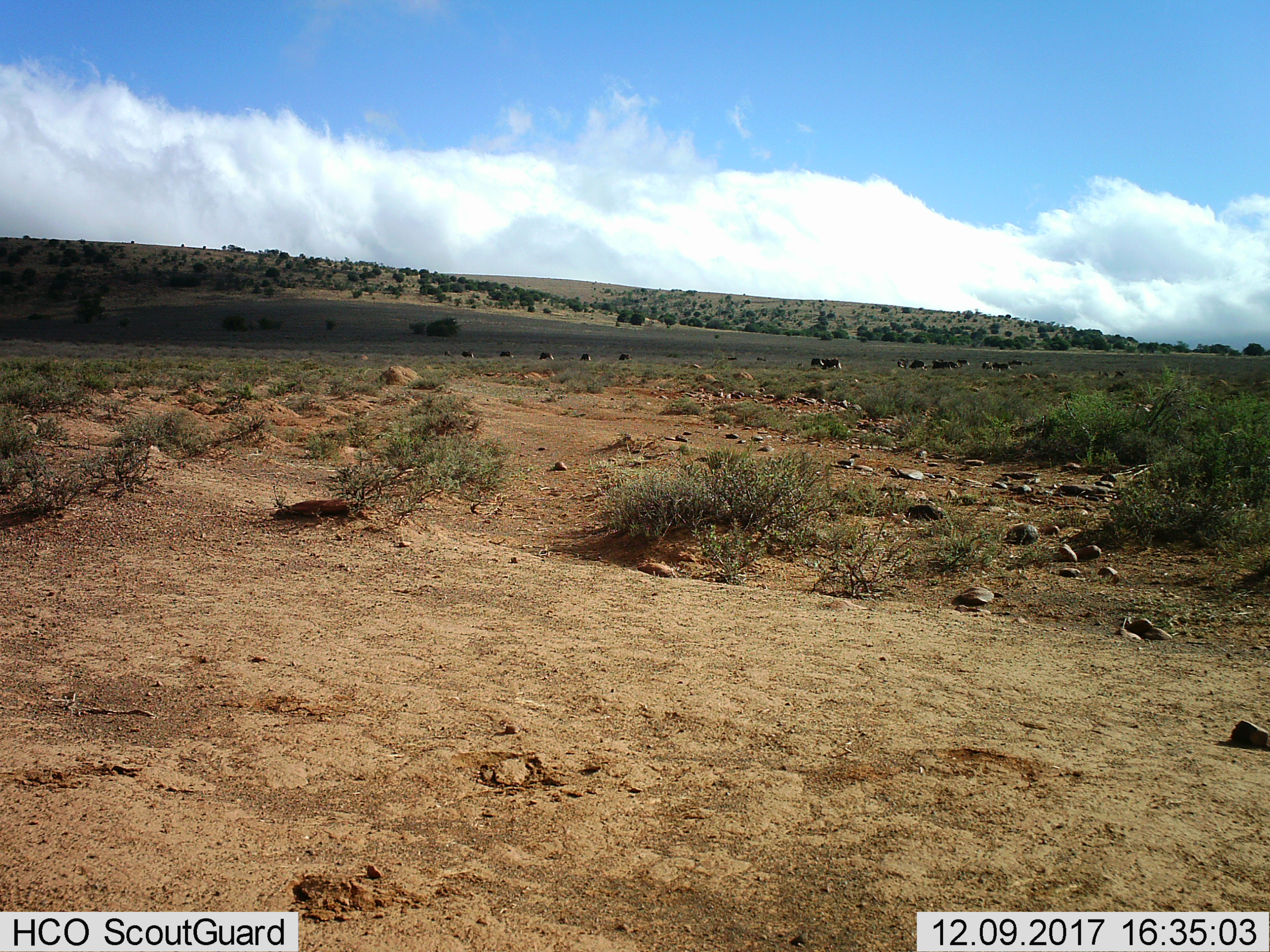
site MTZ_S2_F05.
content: unidentified animal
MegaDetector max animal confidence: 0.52